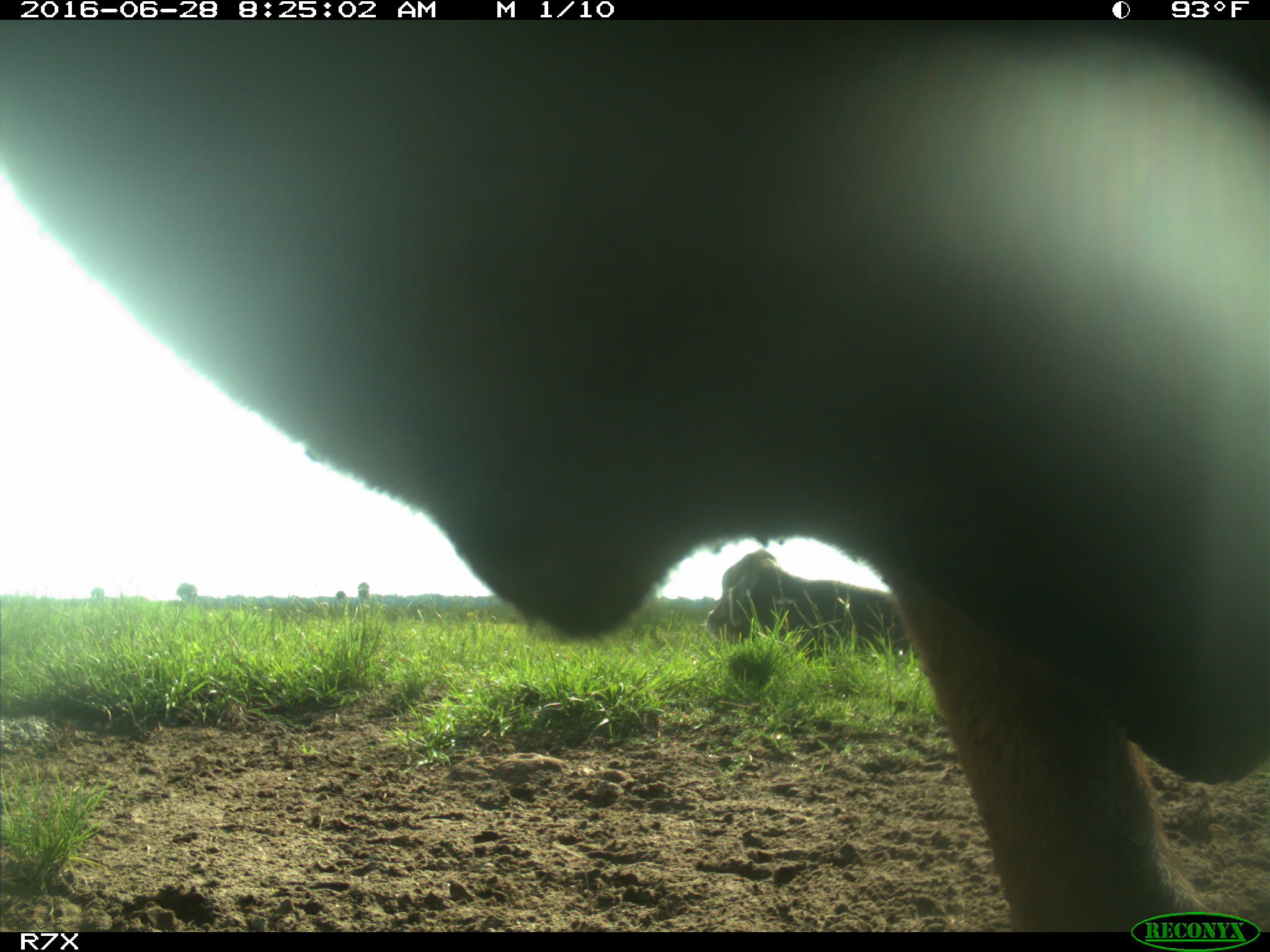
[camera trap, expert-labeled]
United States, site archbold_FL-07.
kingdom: Animalia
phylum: Chordata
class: Mammalia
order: Artiodactyla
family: Bovidae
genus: Bos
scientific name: Bos taurus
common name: domestic cow